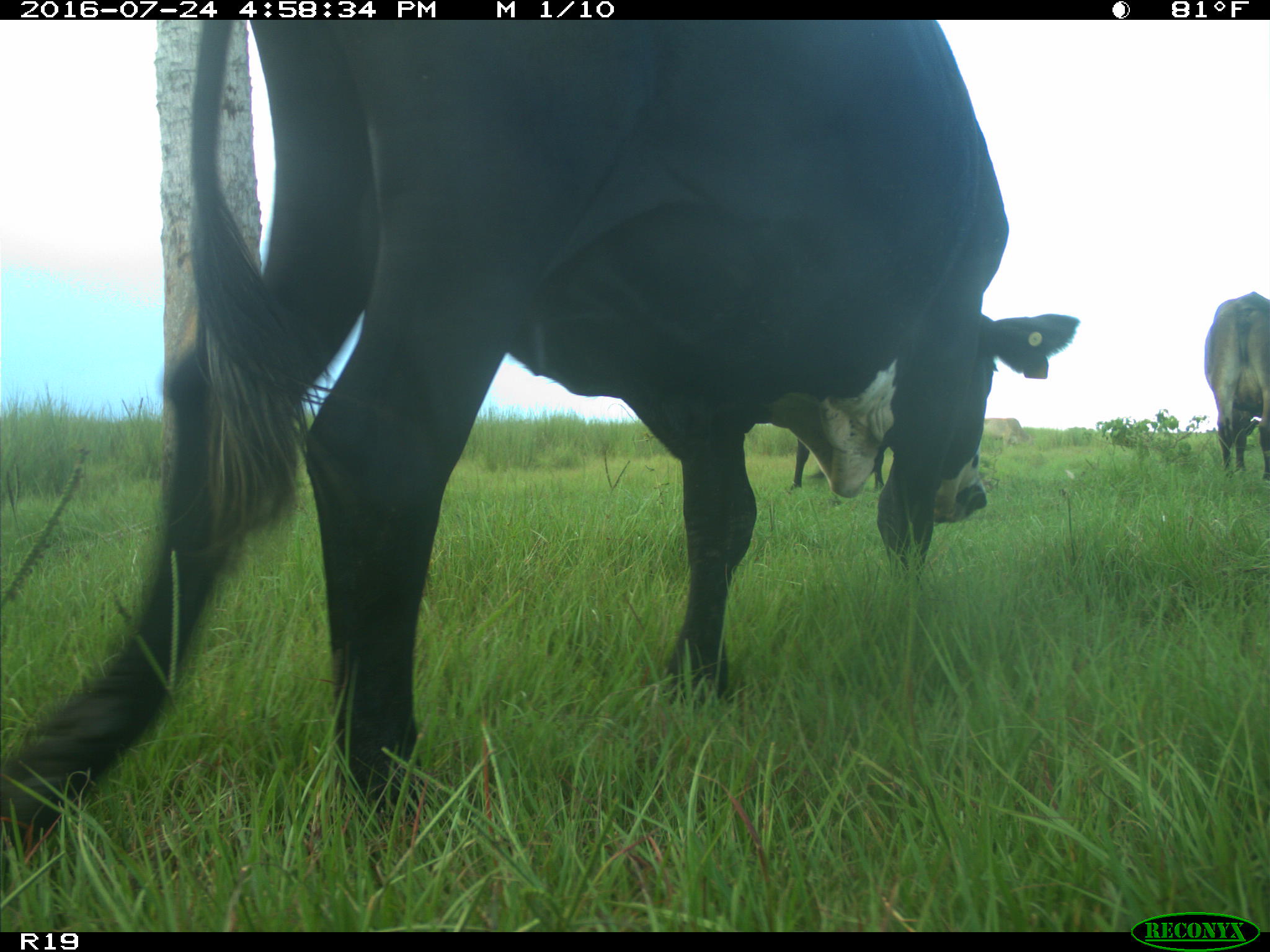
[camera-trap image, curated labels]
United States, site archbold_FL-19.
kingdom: Animalia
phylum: Chordata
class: Mammalia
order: Artiodactyla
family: Bovidae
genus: Bos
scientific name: Bos taurus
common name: domestic cow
Bos taurus (domestic cow).